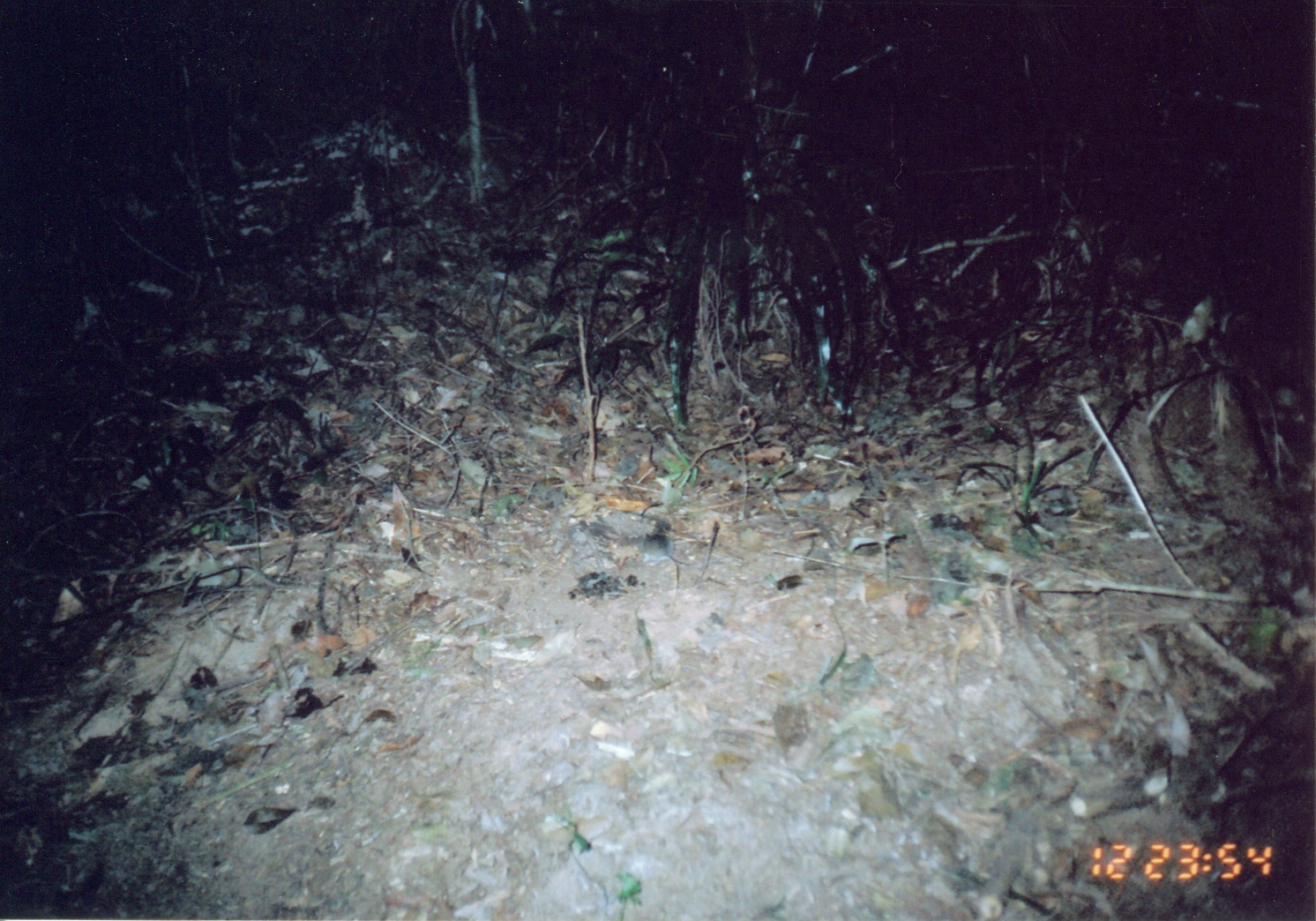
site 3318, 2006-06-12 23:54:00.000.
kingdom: Animalia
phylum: Chordata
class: Mammalia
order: Rodentia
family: Muridae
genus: Rattus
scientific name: Rattus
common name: rodent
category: unknown rat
Unknown rat (rodent) (Rattus), count 1.